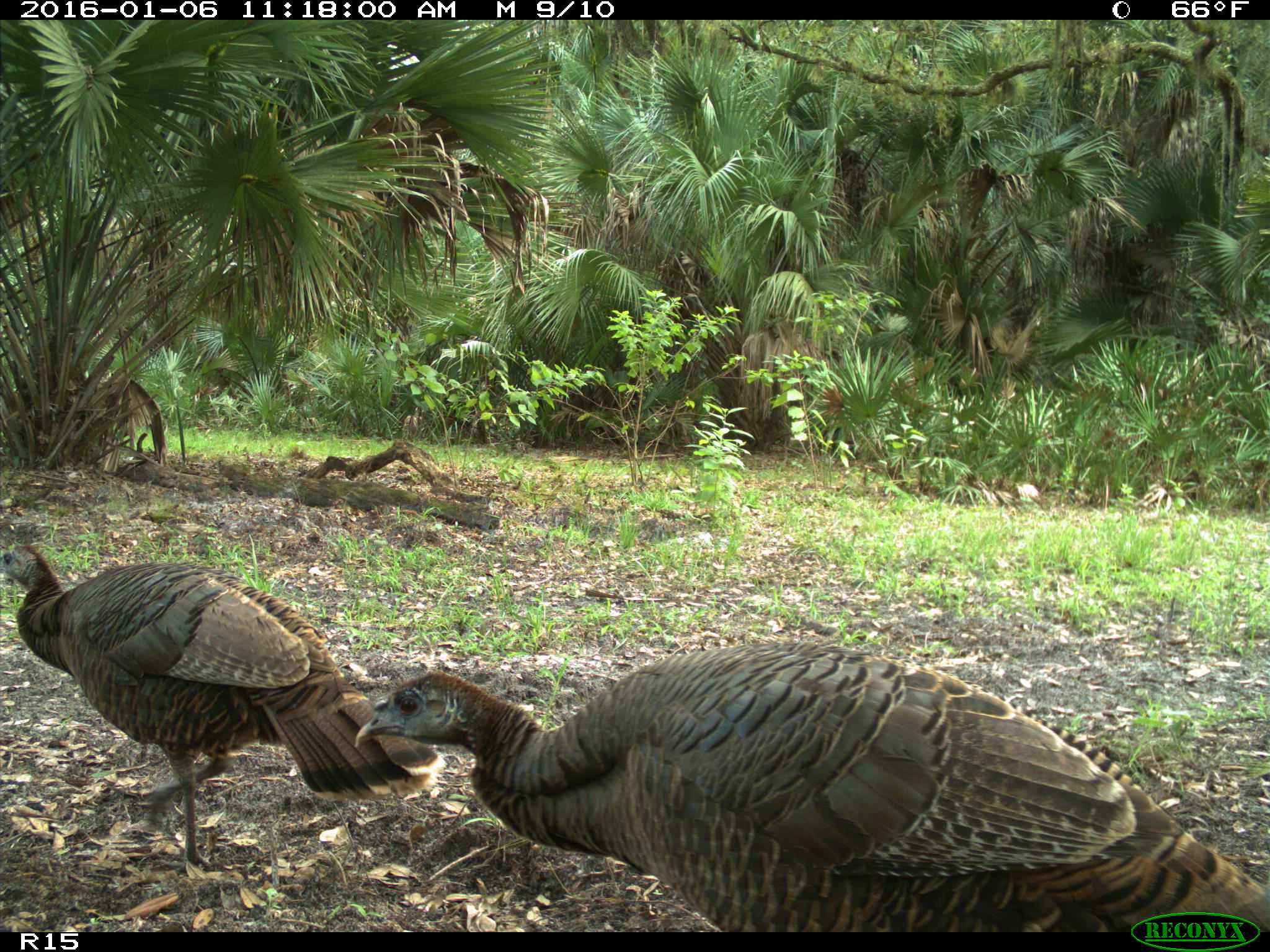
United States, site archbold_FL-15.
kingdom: Animalia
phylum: Chordata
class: Aves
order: Galliformes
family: Phasianidae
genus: Meleagris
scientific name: Meleagris gallopavo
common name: wild turkey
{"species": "Meleagris gallopavo (wild turkey)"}